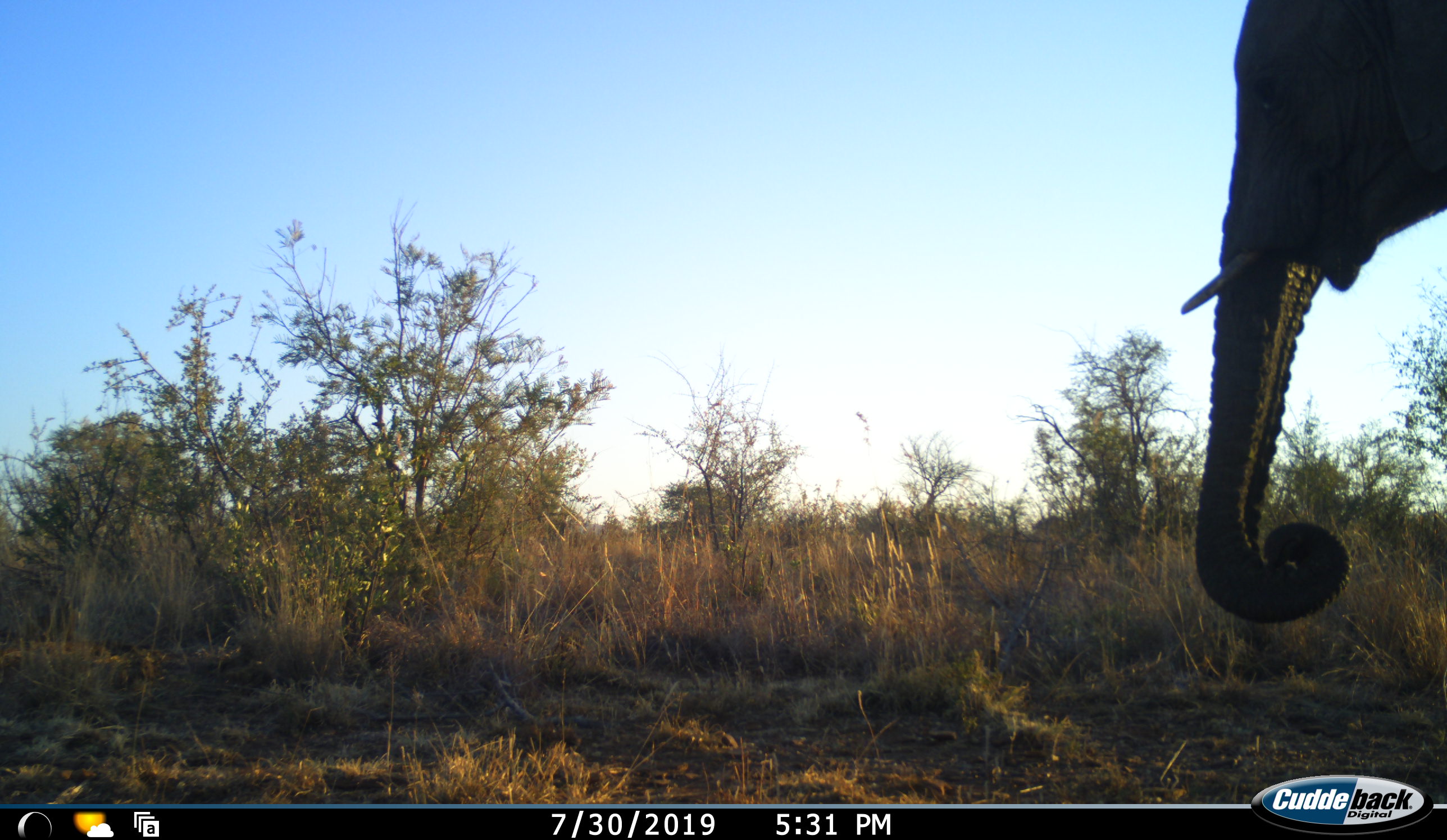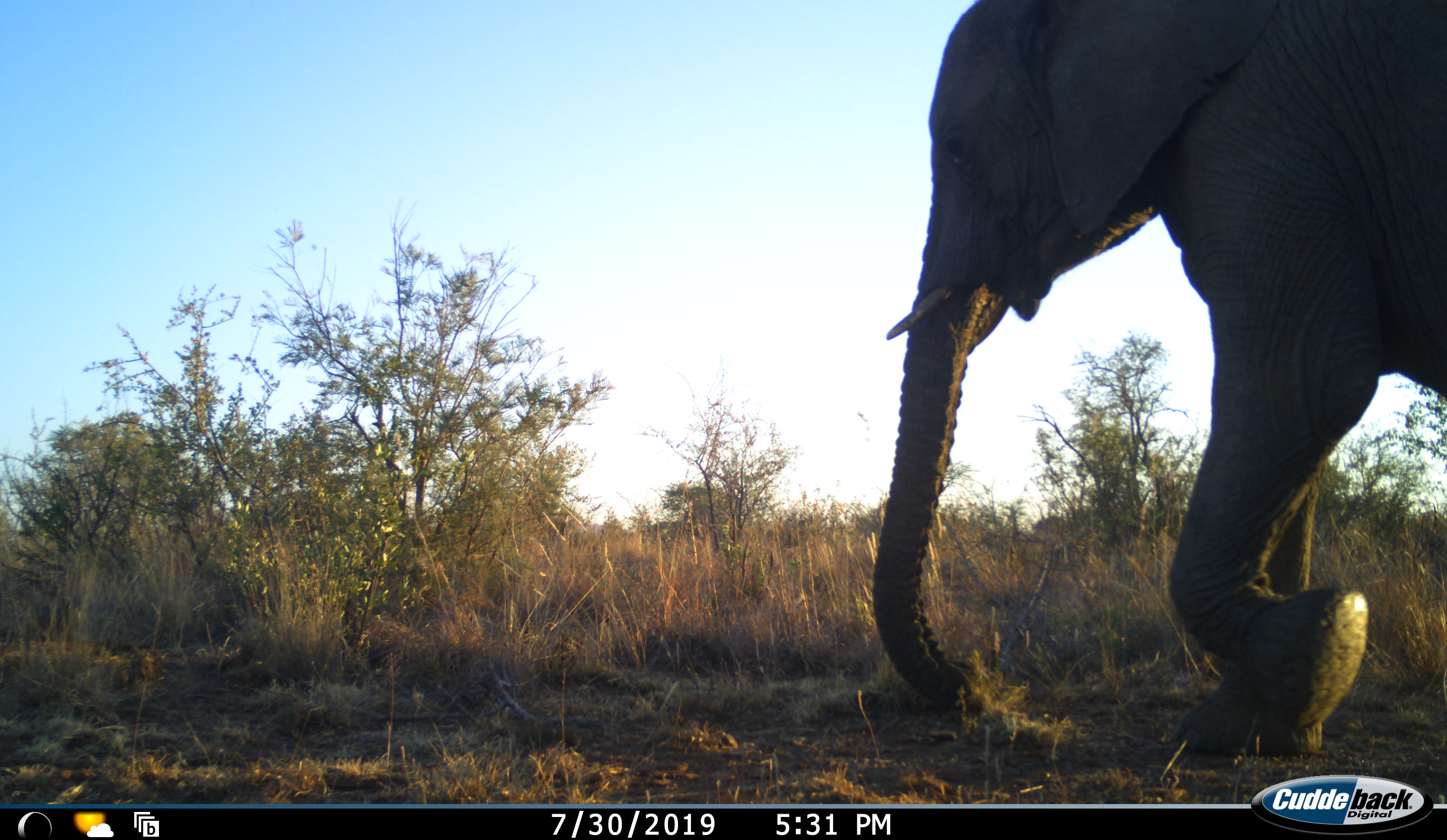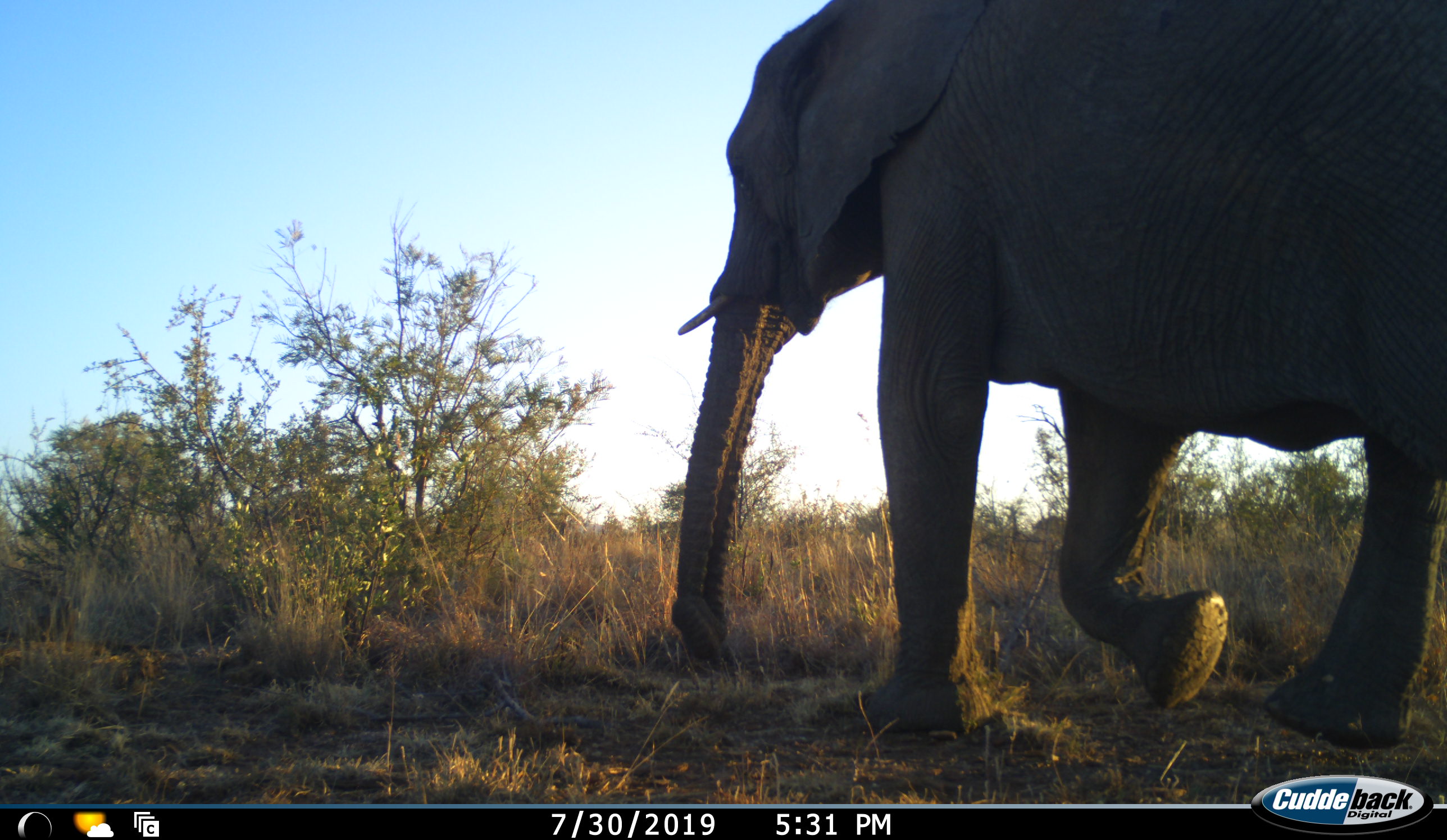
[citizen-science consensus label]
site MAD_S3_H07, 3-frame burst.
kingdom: Animalia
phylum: Chordata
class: Mammalia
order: Proboscidea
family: Elephantidae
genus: Loxodonta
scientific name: Loxodonta africana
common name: african bush elephant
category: elephant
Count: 1.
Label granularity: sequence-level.